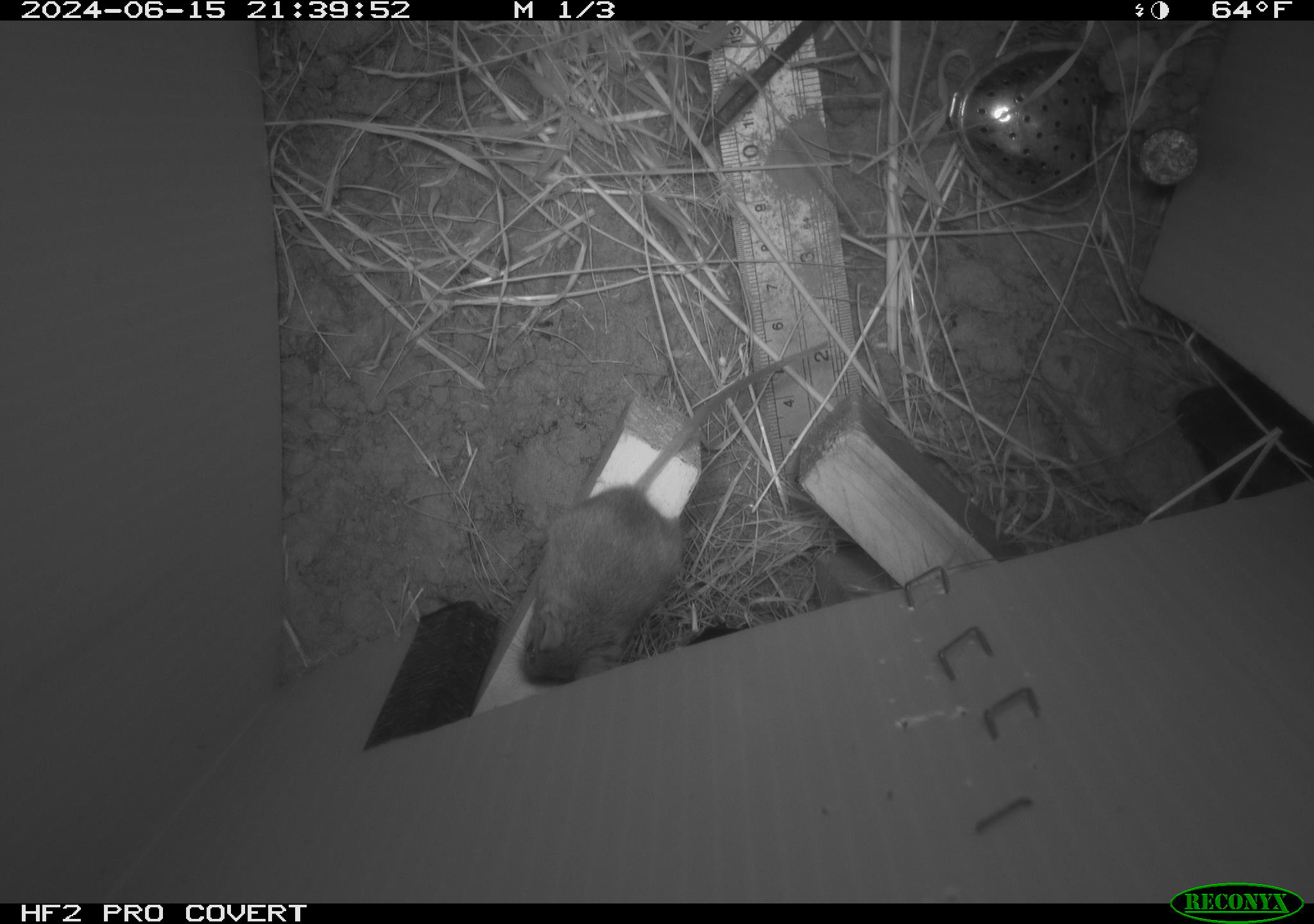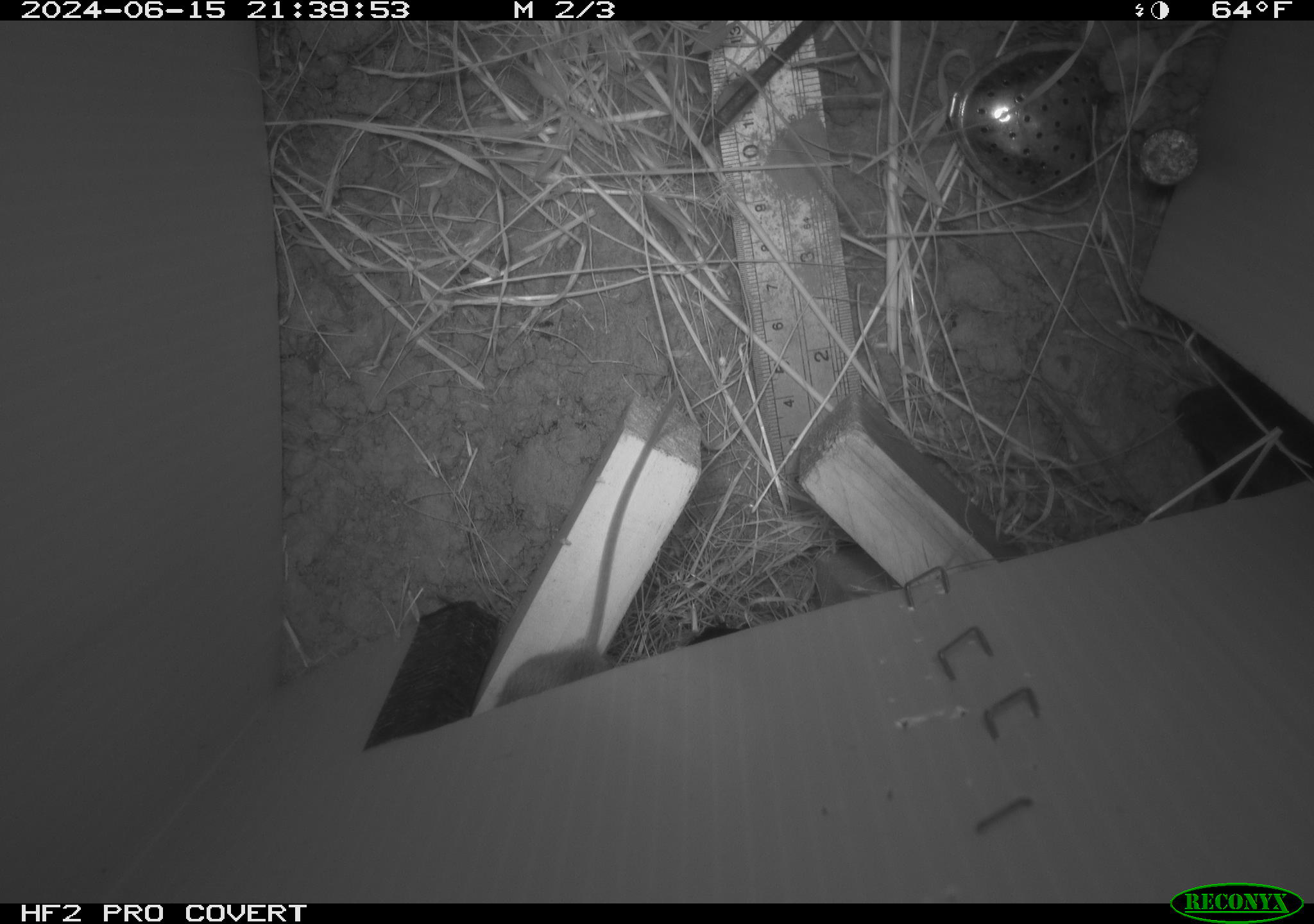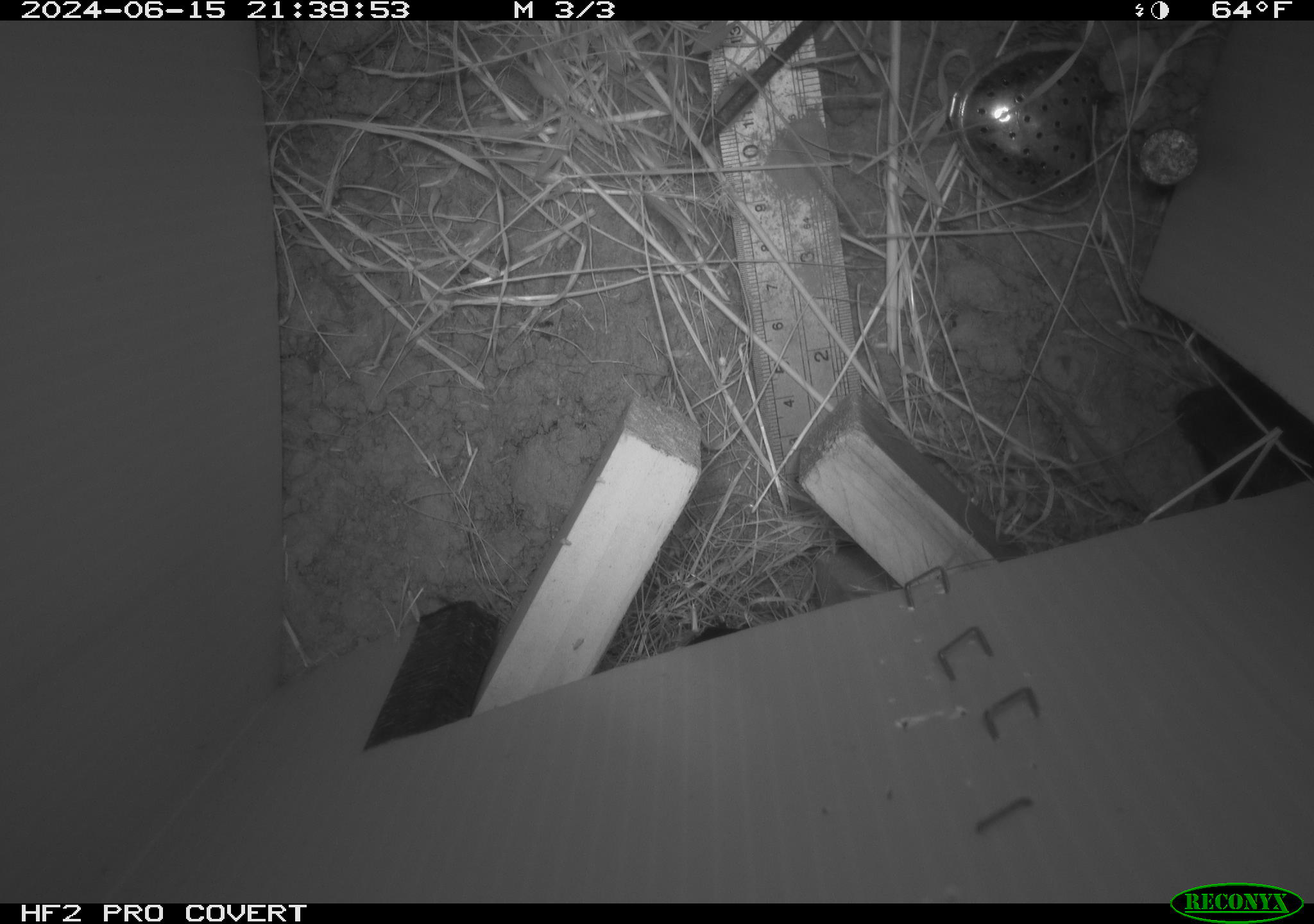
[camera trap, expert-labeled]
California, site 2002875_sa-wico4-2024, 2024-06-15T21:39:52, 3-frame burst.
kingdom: Animalia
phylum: Chordata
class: Mammalia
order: Rodentia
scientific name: Rodentia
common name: rodent